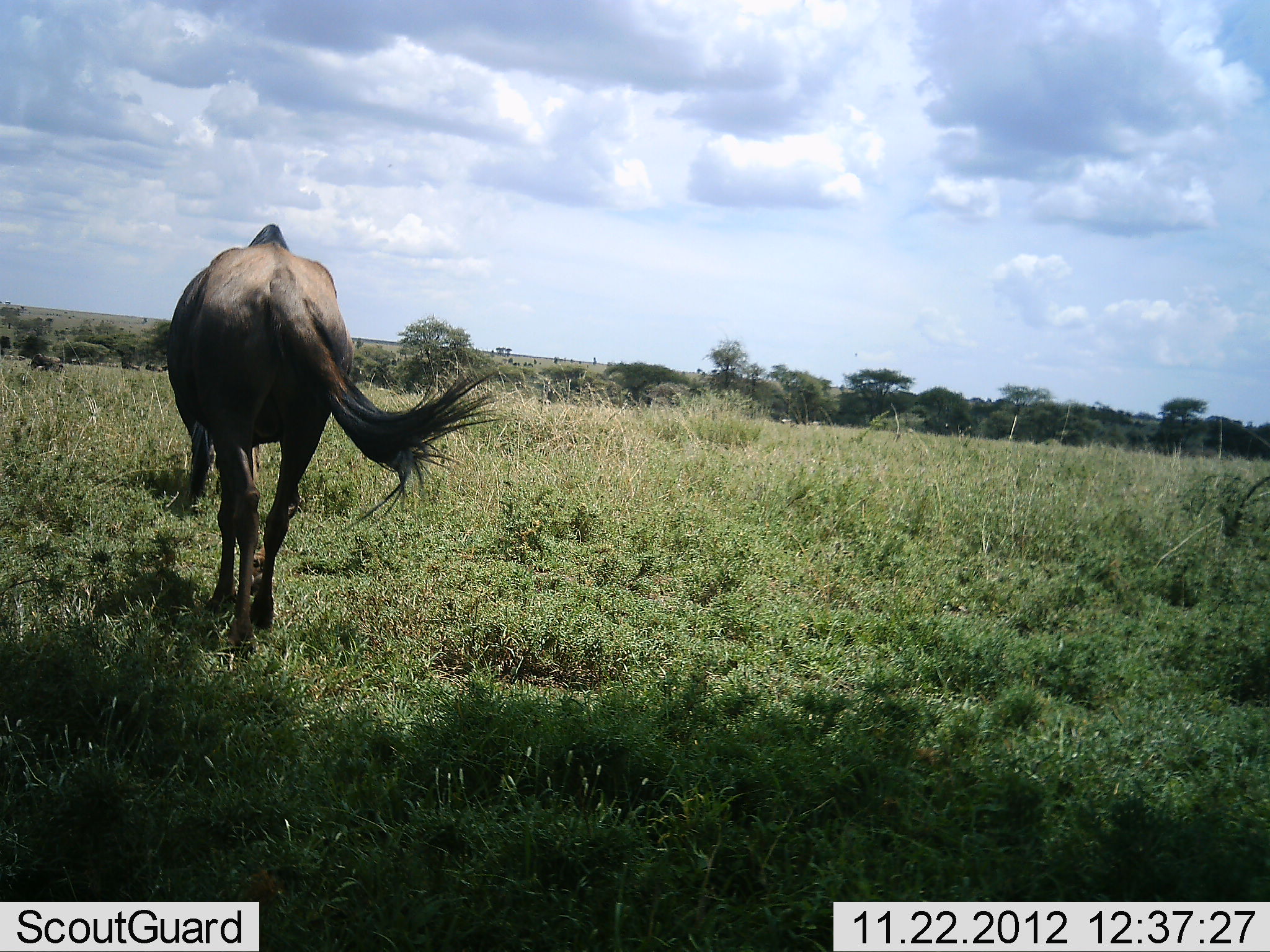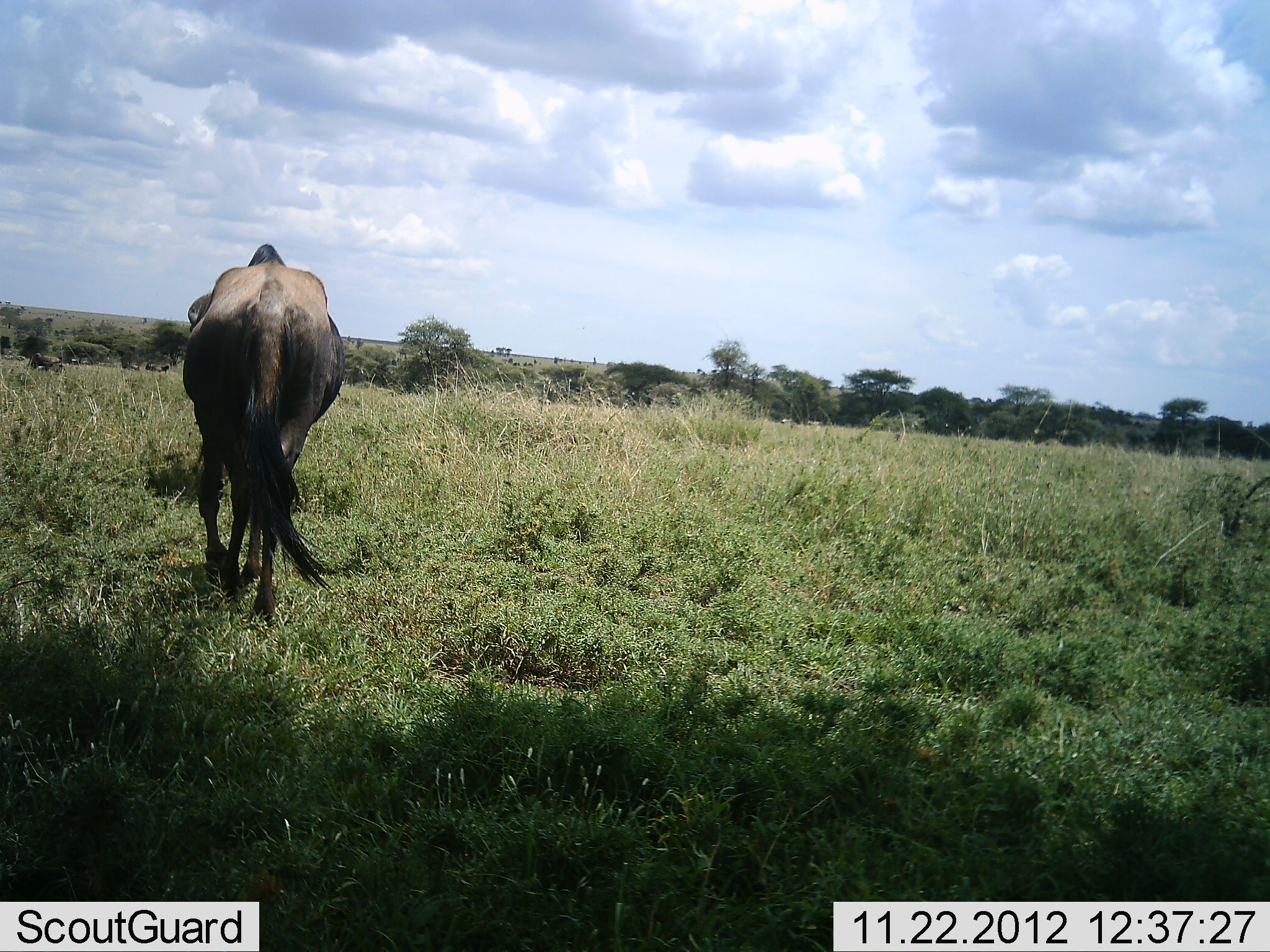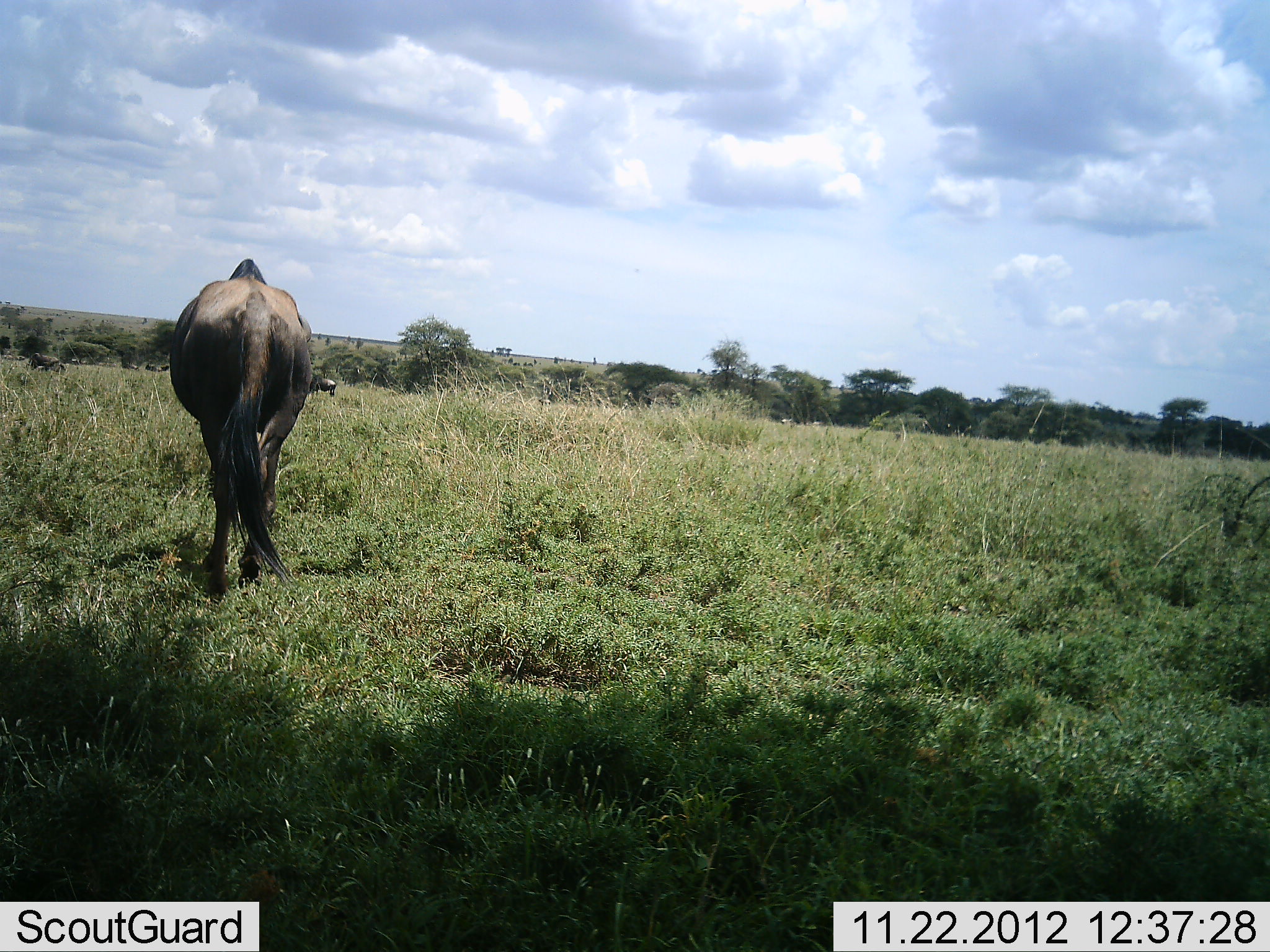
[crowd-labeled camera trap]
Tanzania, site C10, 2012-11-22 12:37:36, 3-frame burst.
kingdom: Animalia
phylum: Chordata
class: Mammalia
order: Artiodactyla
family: Bovidae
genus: Connochaetes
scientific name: Connochaetes taurinus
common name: blue wildebeest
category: wildebeest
Wildebeest (blue wildebeest) (Connochaetes taurinus), count 1. Behavior (volunteer vote fractions): standing 20%, resting 0%, moving 80%, interacting 0%. Young present (vote fraction): 0%. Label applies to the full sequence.